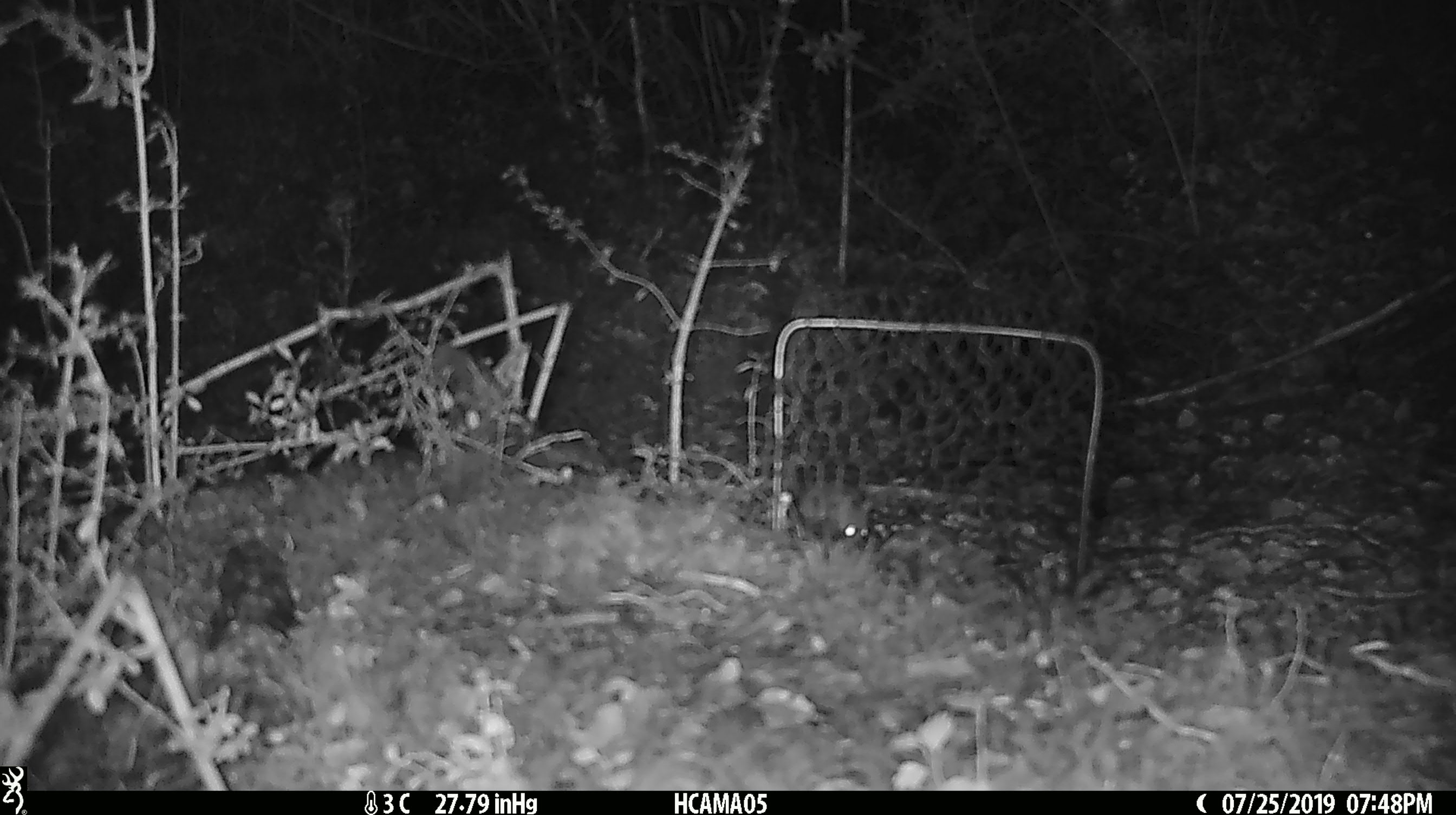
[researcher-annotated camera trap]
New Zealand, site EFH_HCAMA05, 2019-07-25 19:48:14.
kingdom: Animalia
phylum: Chordata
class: Mammalia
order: Rodentia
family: Muridae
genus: Mus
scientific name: Mus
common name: mouse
Mouse (Mus).